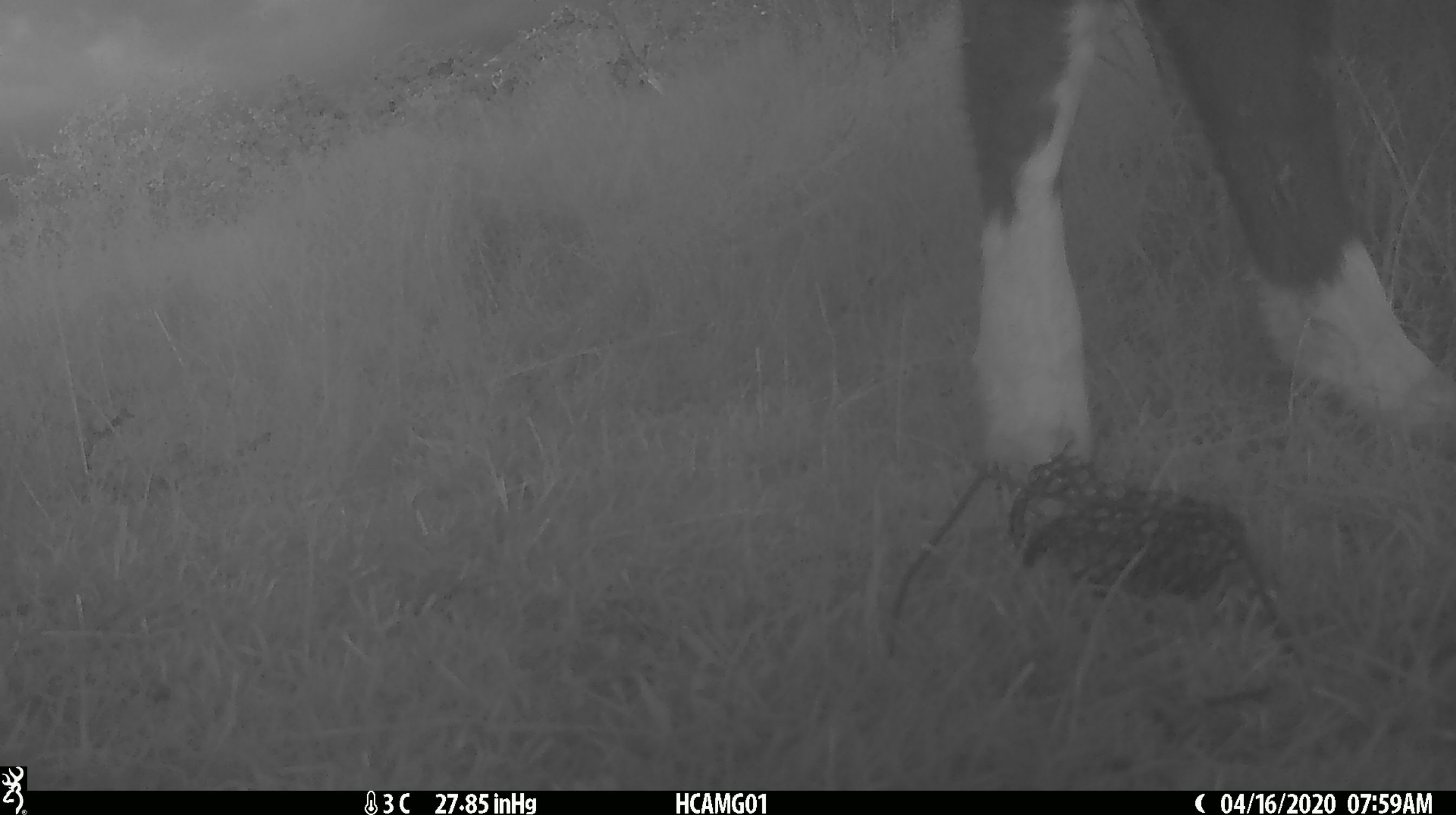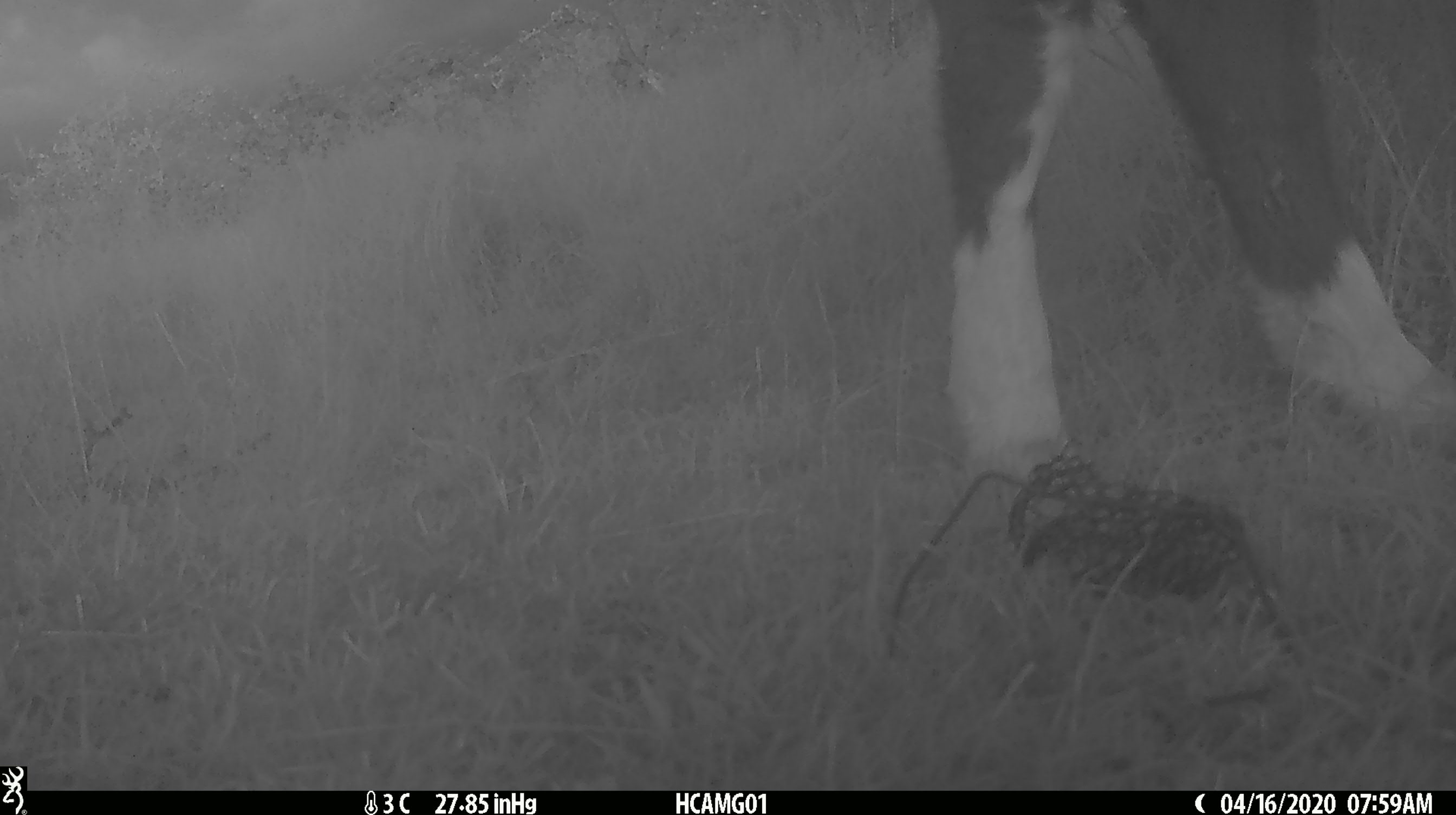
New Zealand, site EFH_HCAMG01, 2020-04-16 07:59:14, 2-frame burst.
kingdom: Animalia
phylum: Chordata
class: Mammalia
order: Artiodactyla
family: Bovidae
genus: Bos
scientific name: Bos taurus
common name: domestic cow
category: cow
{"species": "cow (domestic cow) (Bos taurus)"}